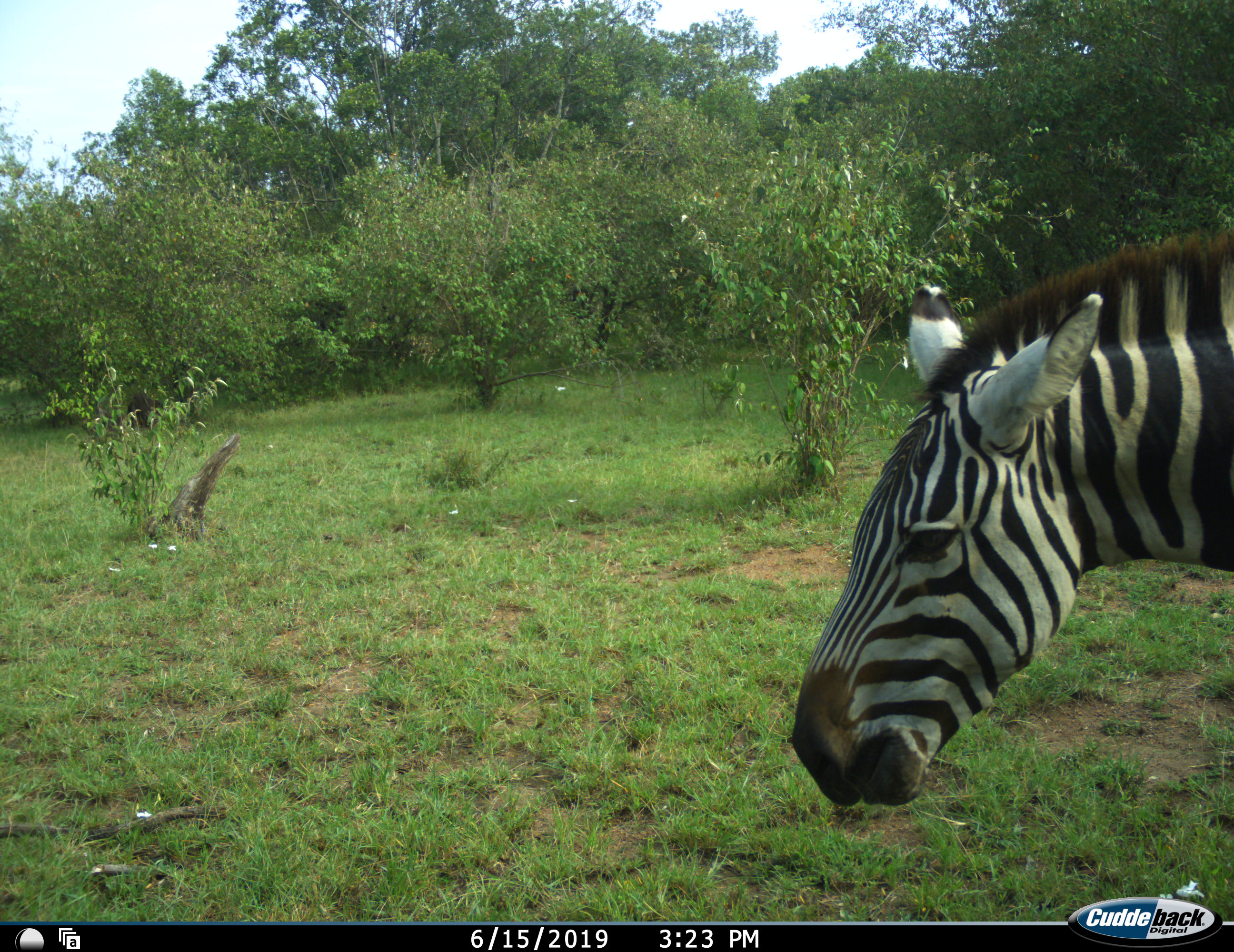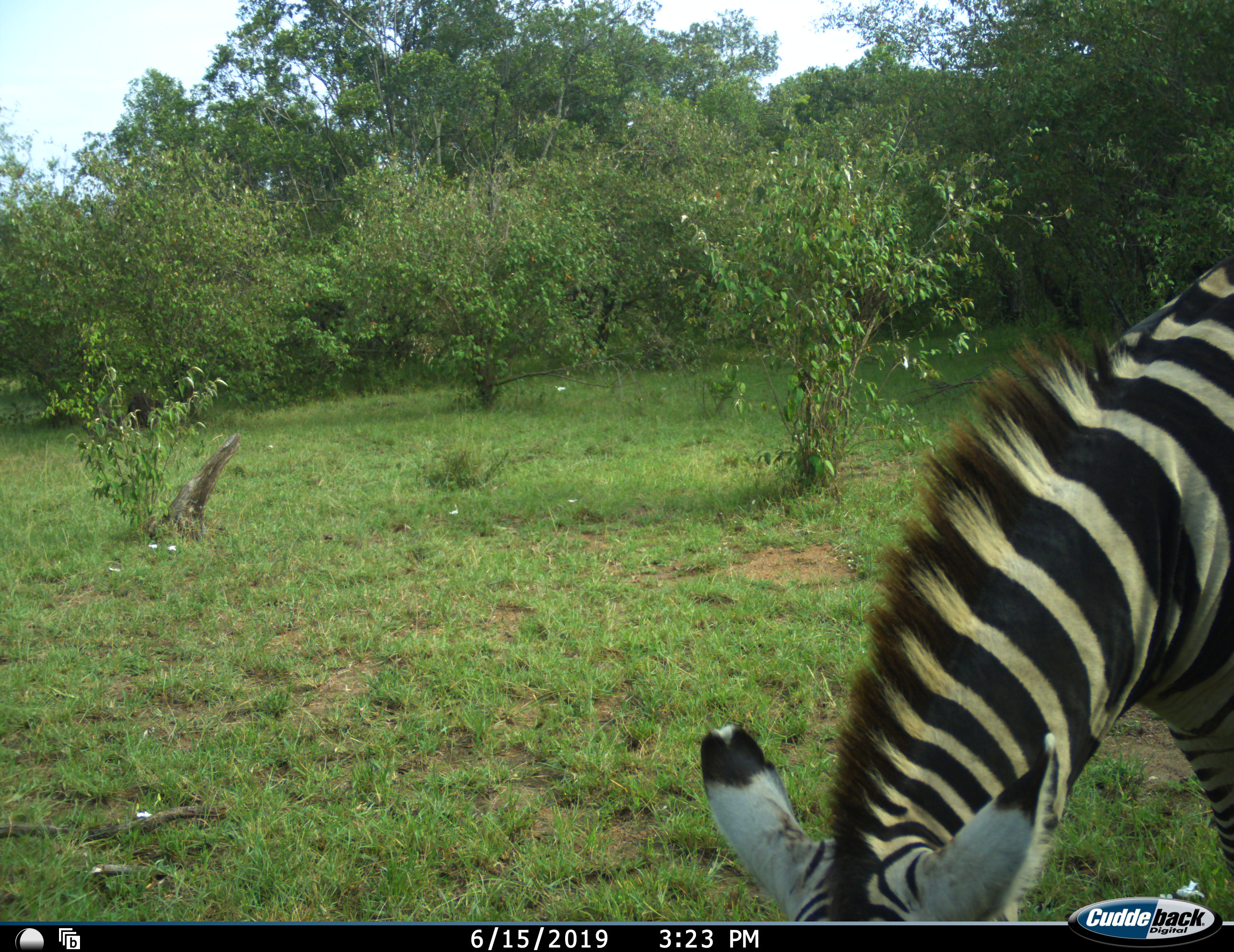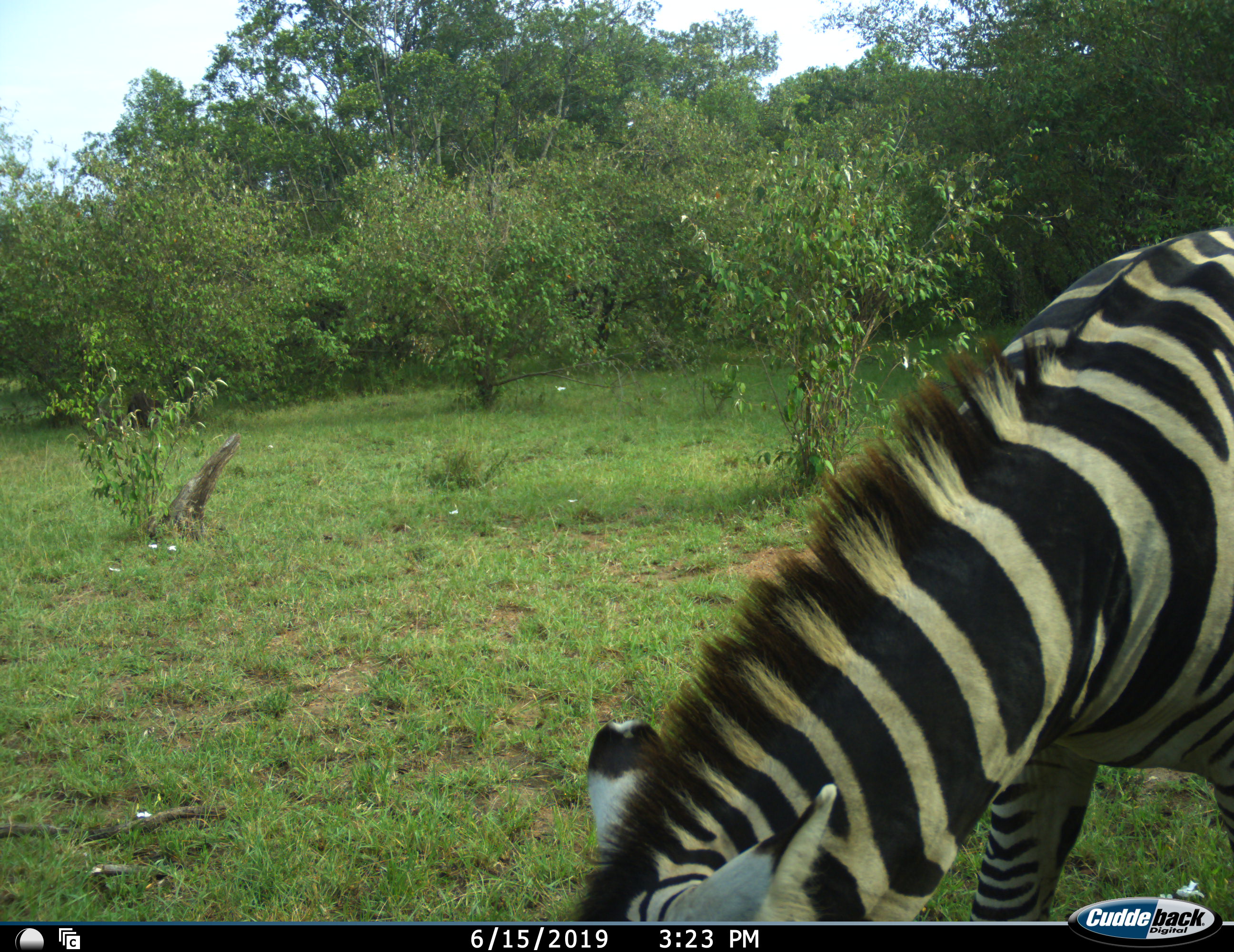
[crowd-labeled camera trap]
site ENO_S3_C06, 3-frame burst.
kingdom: Animalia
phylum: Chordata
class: Mammalia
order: Perissodactyla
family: Equidae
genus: Equus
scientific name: Equus quagga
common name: plains zebra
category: zebraplains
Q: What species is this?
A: Zebraplains (plains zebra) (Equus quagga).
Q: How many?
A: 1.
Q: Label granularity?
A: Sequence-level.